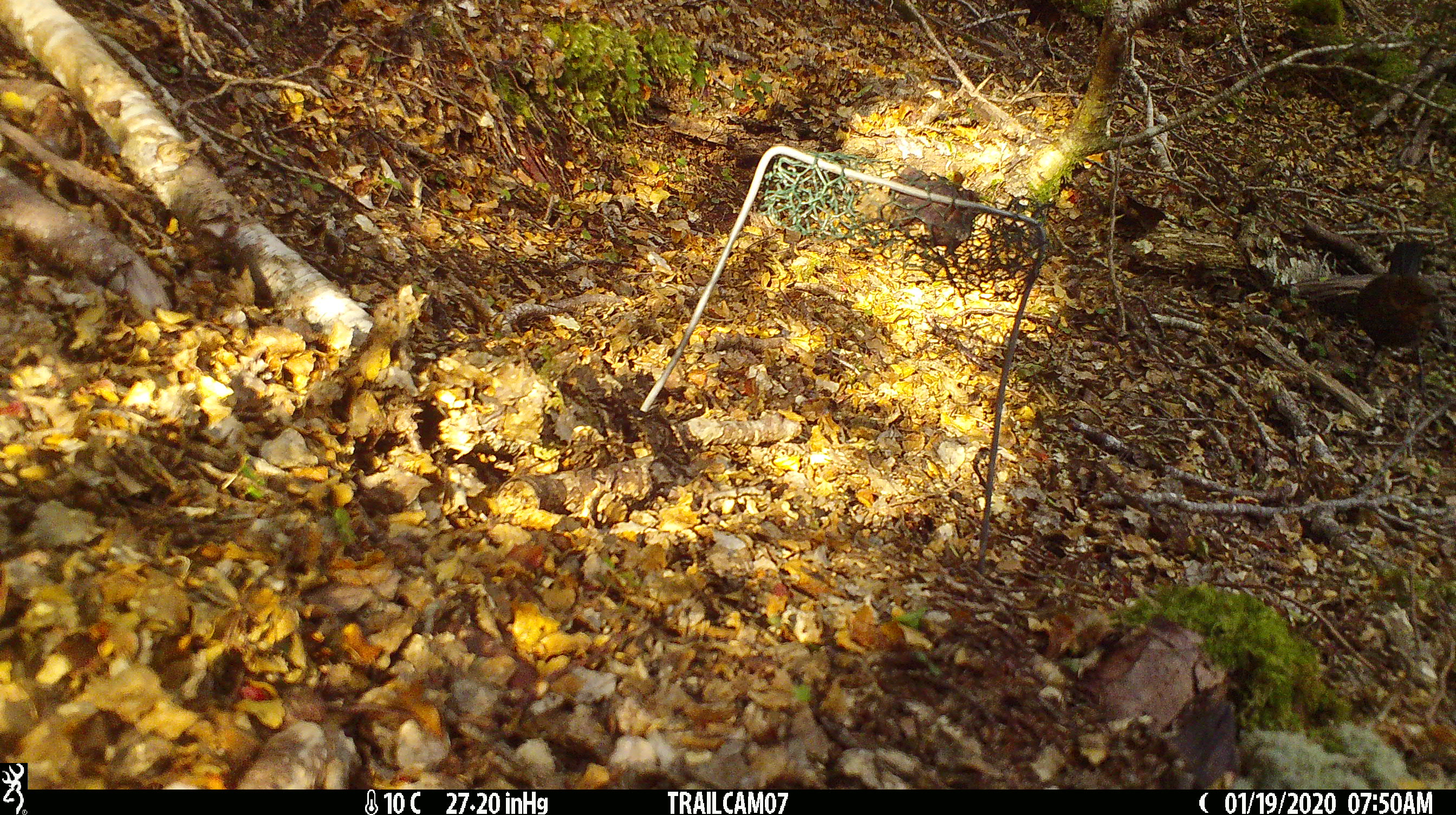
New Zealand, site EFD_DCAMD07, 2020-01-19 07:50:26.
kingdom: Animalia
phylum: Chordata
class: Aves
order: Passeriformes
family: Turdidae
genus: Turdus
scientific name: Turdus merula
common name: eurasian blackbird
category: blackbird